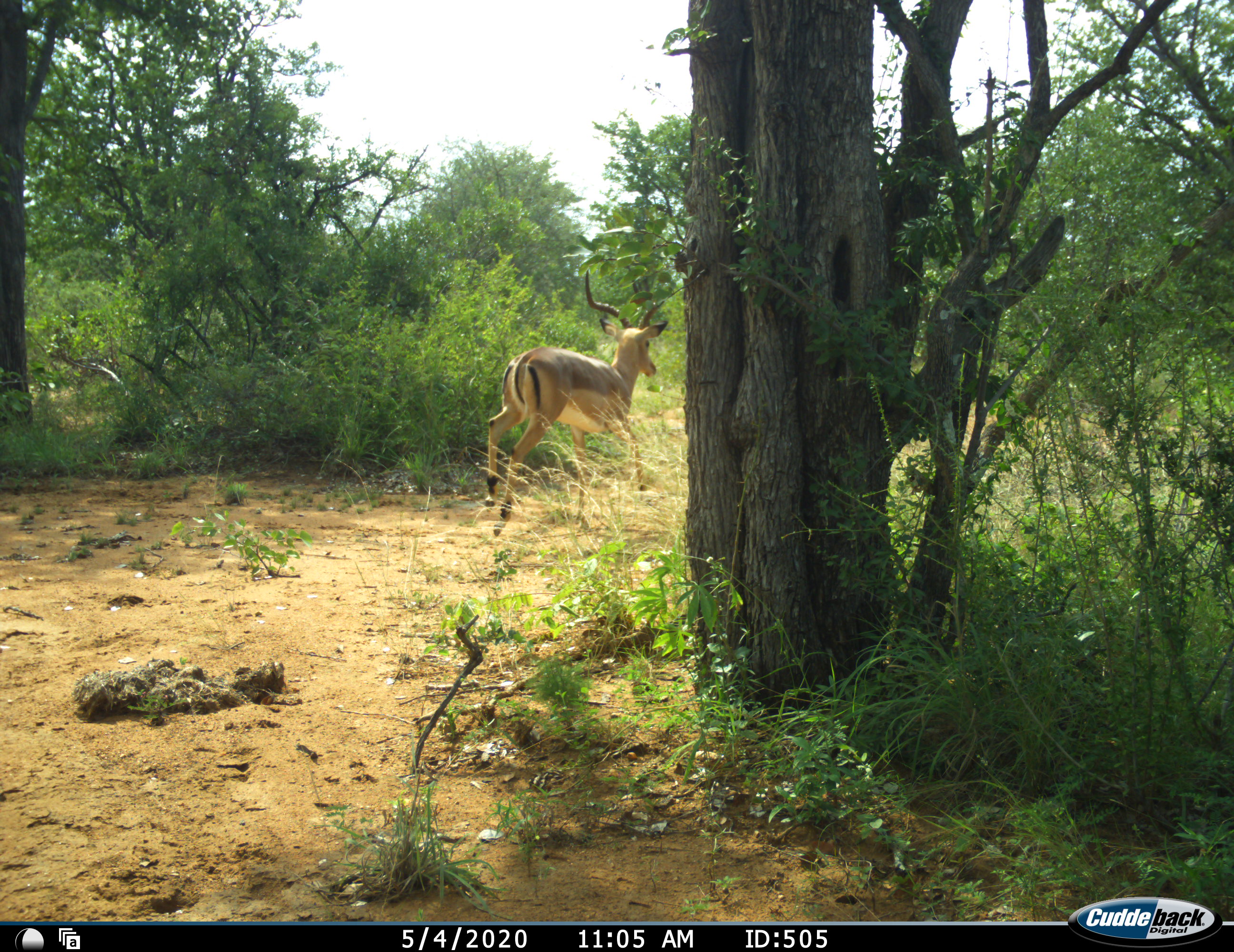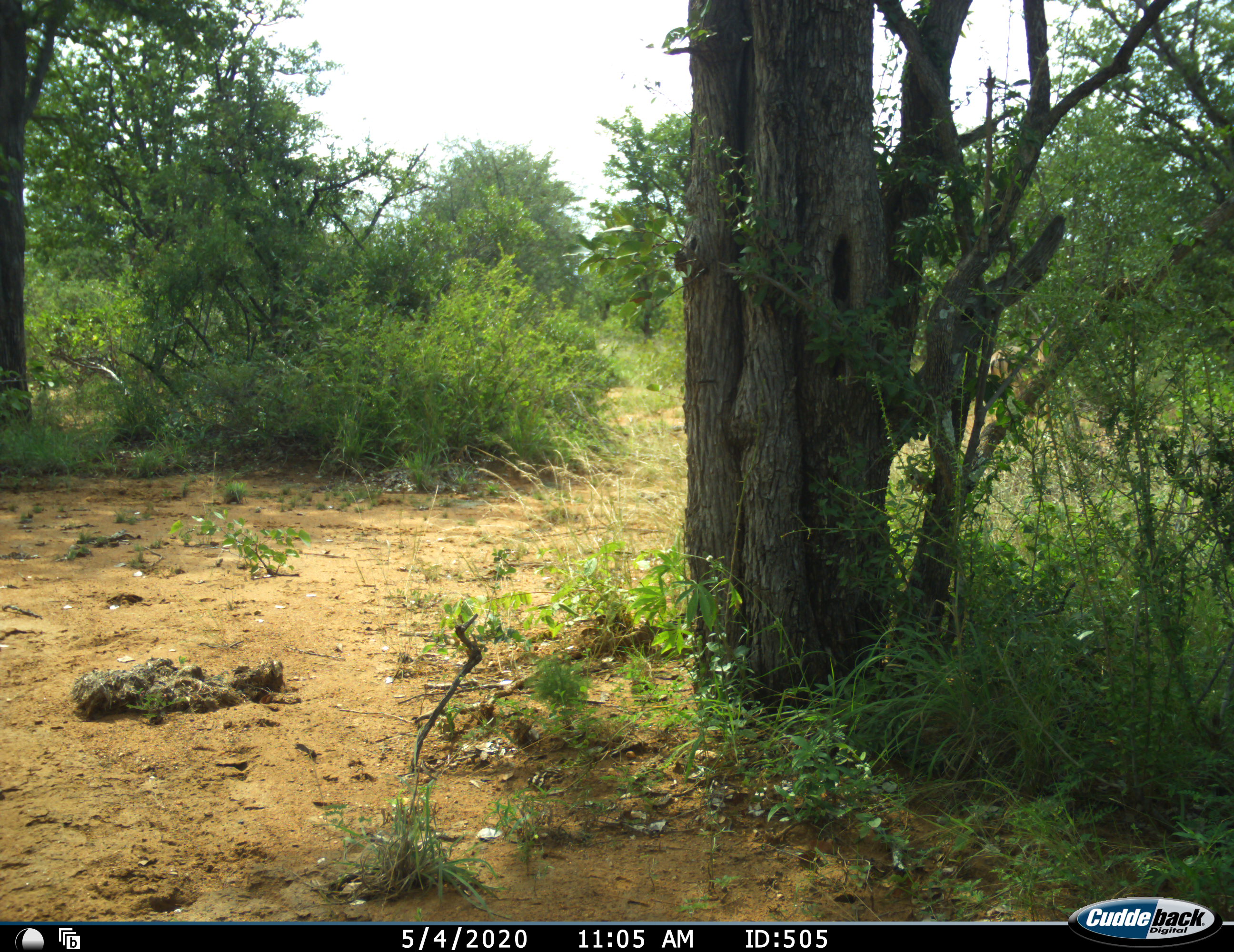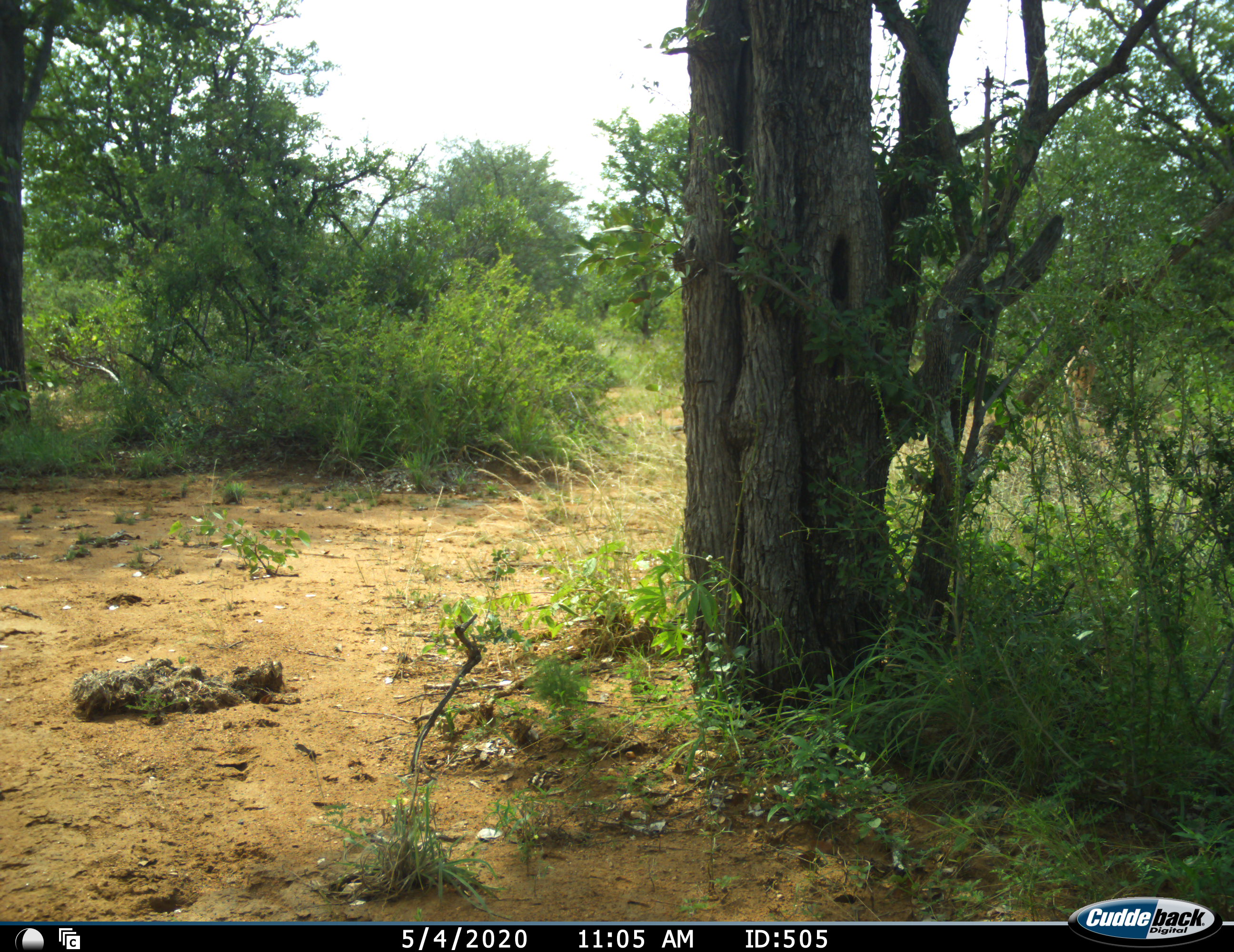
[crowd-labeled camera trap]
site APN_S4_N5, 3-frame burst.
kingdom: Animalia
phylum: Chordata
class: Mammalia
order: Artiodactyla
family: Bovidae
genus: Aepyceros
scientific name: Aepyceros melampus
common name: impala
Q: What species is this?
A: Impala (Aepyceros melampus).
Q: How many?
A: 1.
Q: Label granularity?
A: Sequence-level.